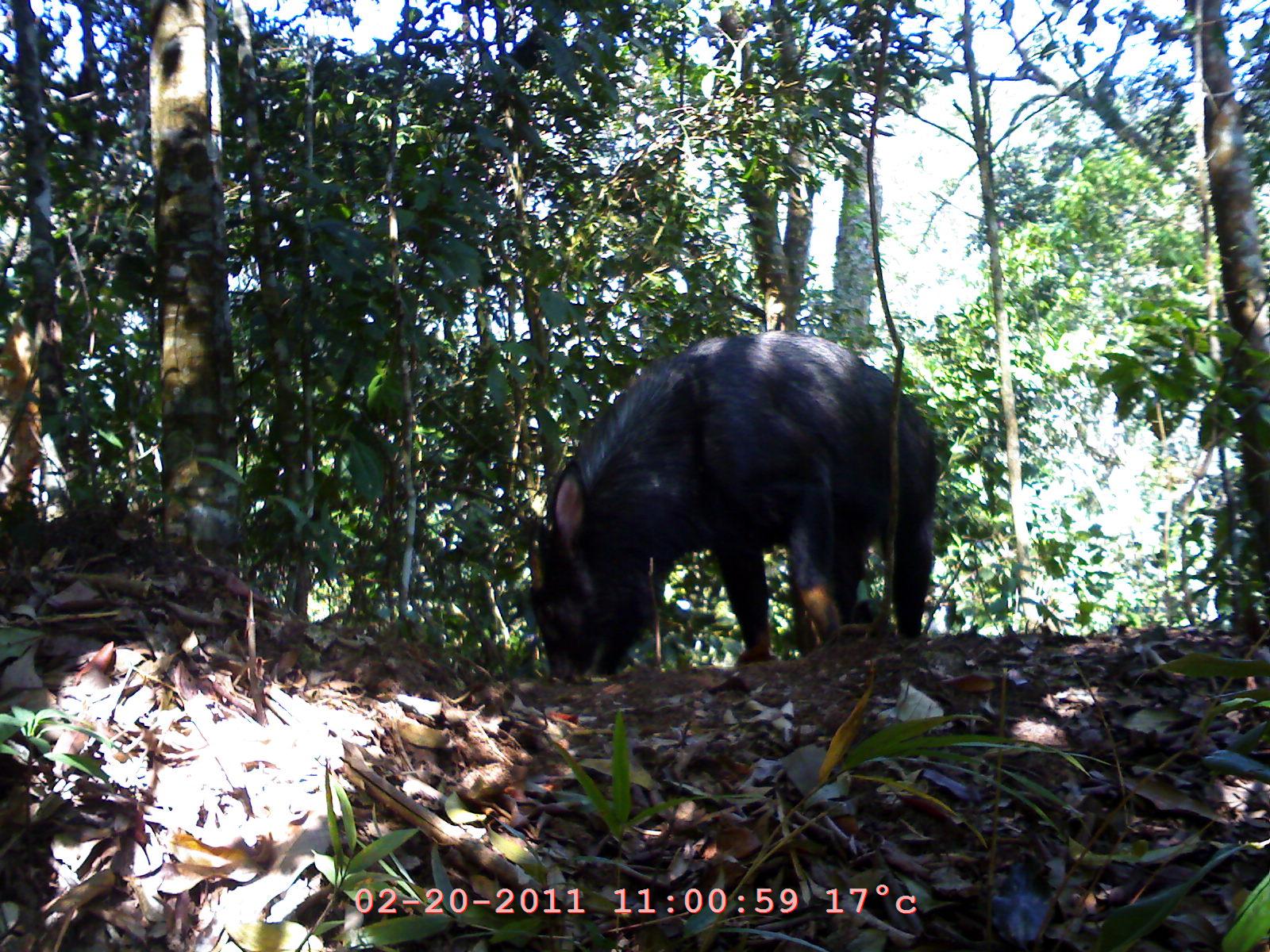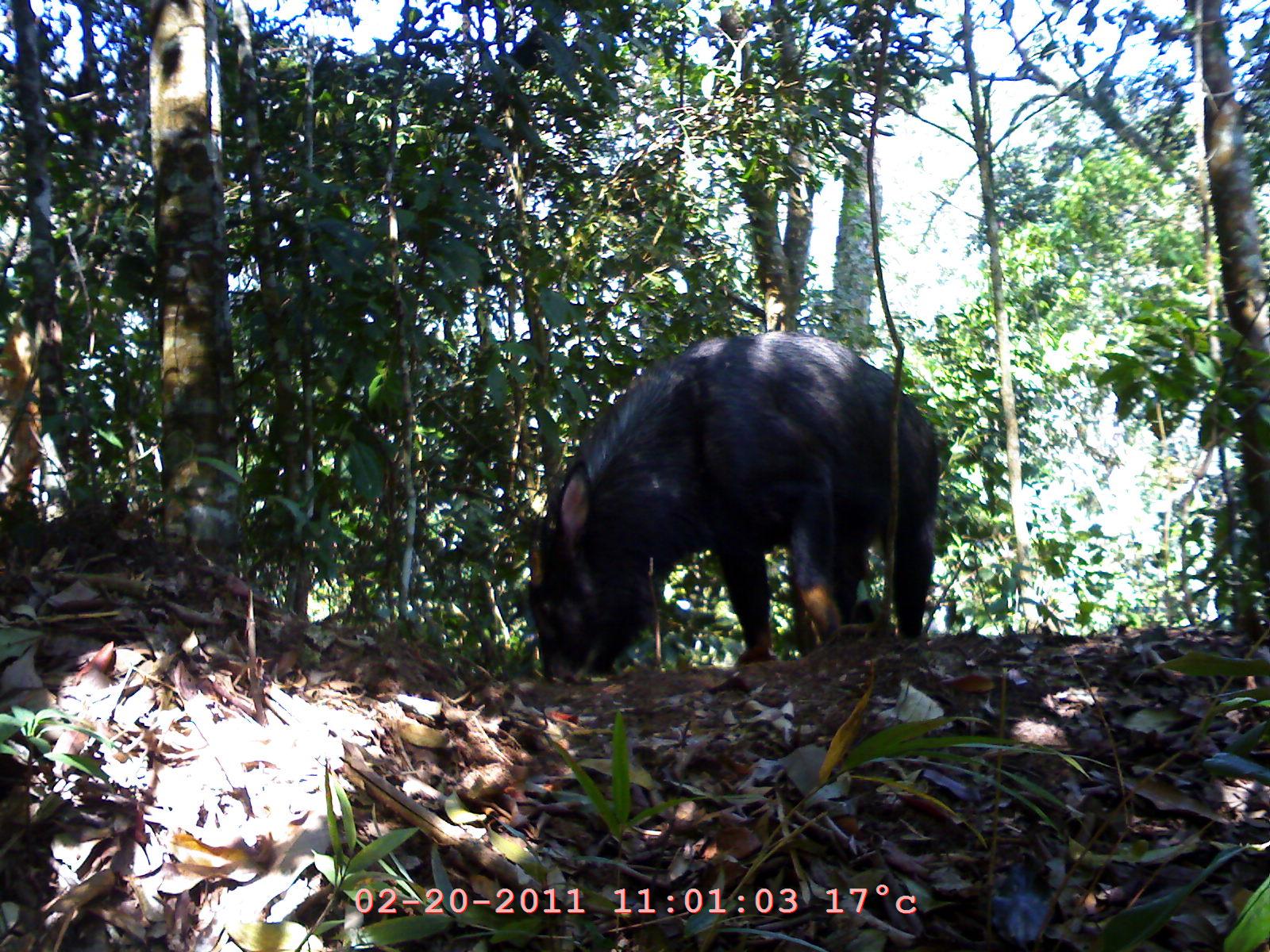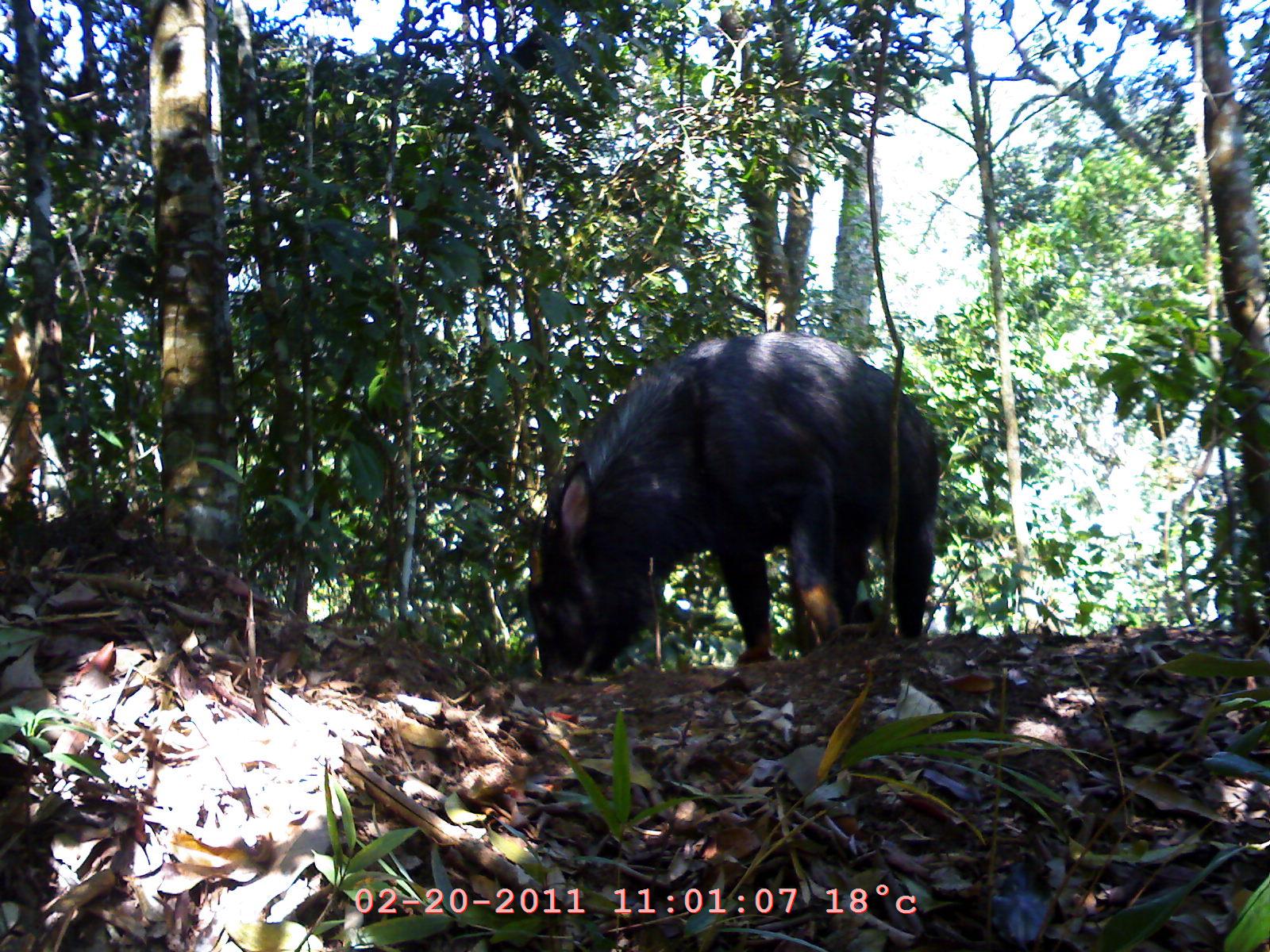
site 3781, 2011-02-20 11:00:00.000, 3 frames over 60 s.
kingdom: Animalia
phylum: Chordata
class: Mammalia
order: Artiodactyla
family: Bovidae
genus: Capricornis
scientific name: Capricornis sumatraensis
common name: southern serow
Capricornis sumatraensis (southern serow), count 1, age adult, sex female.